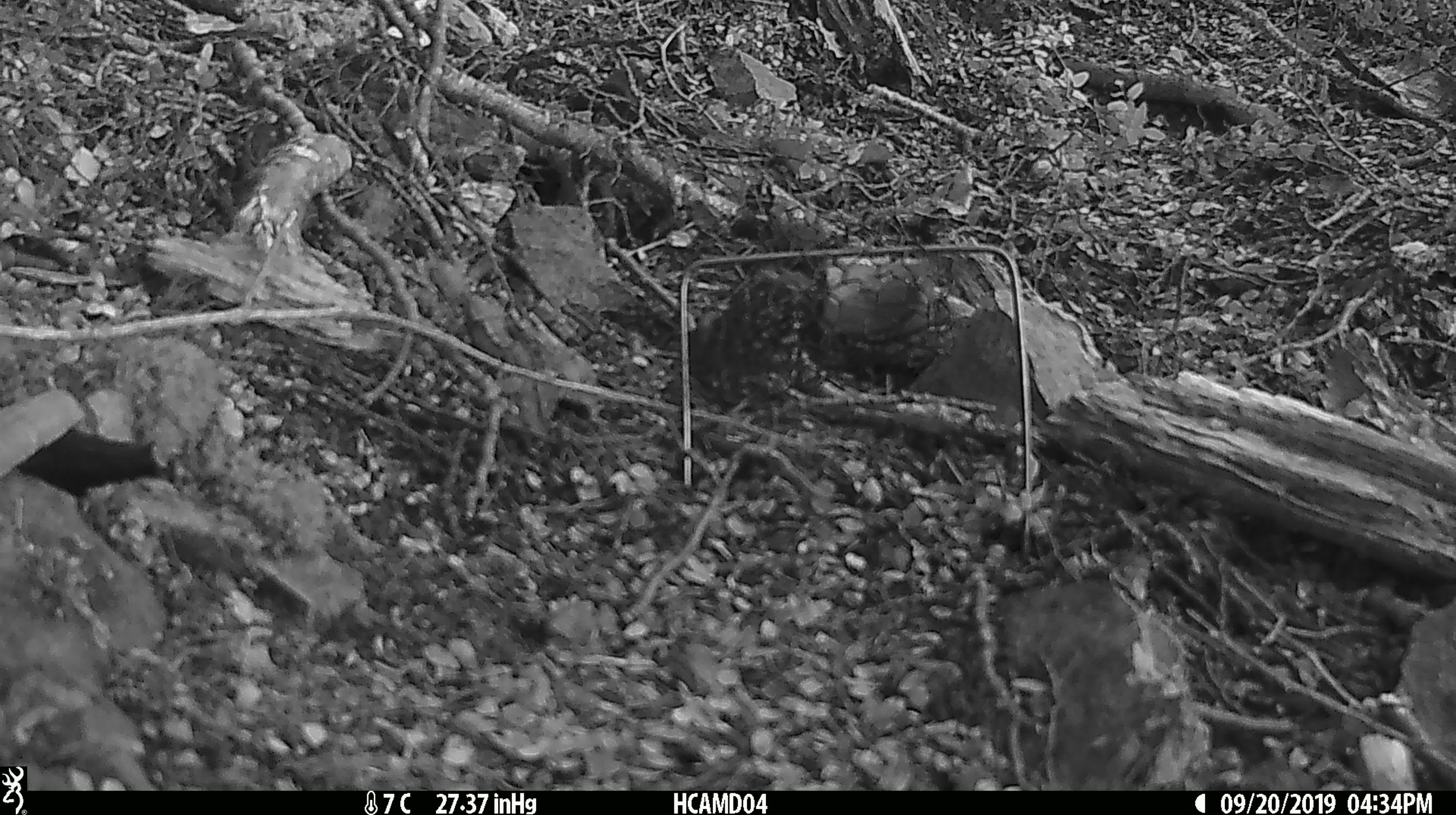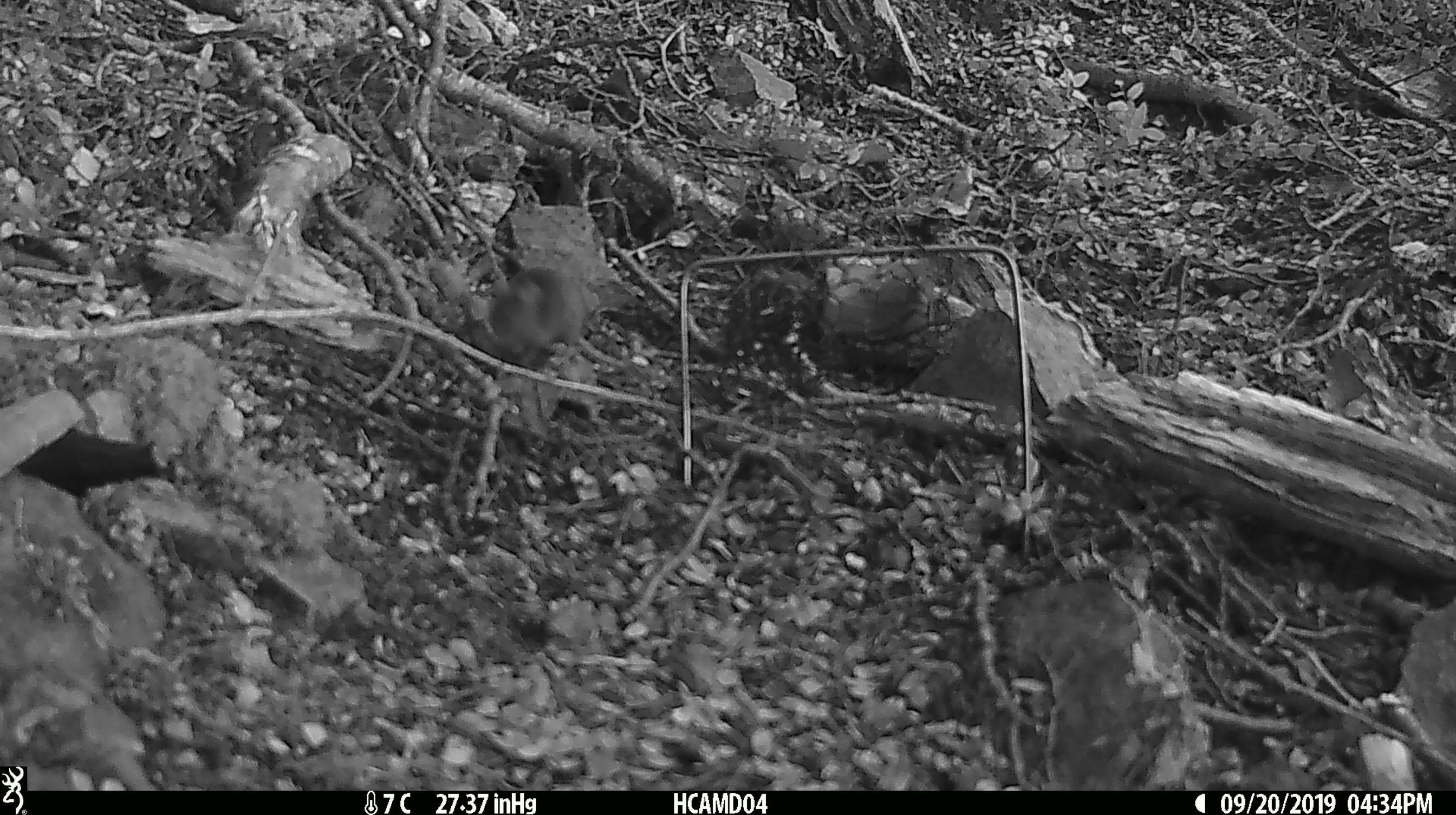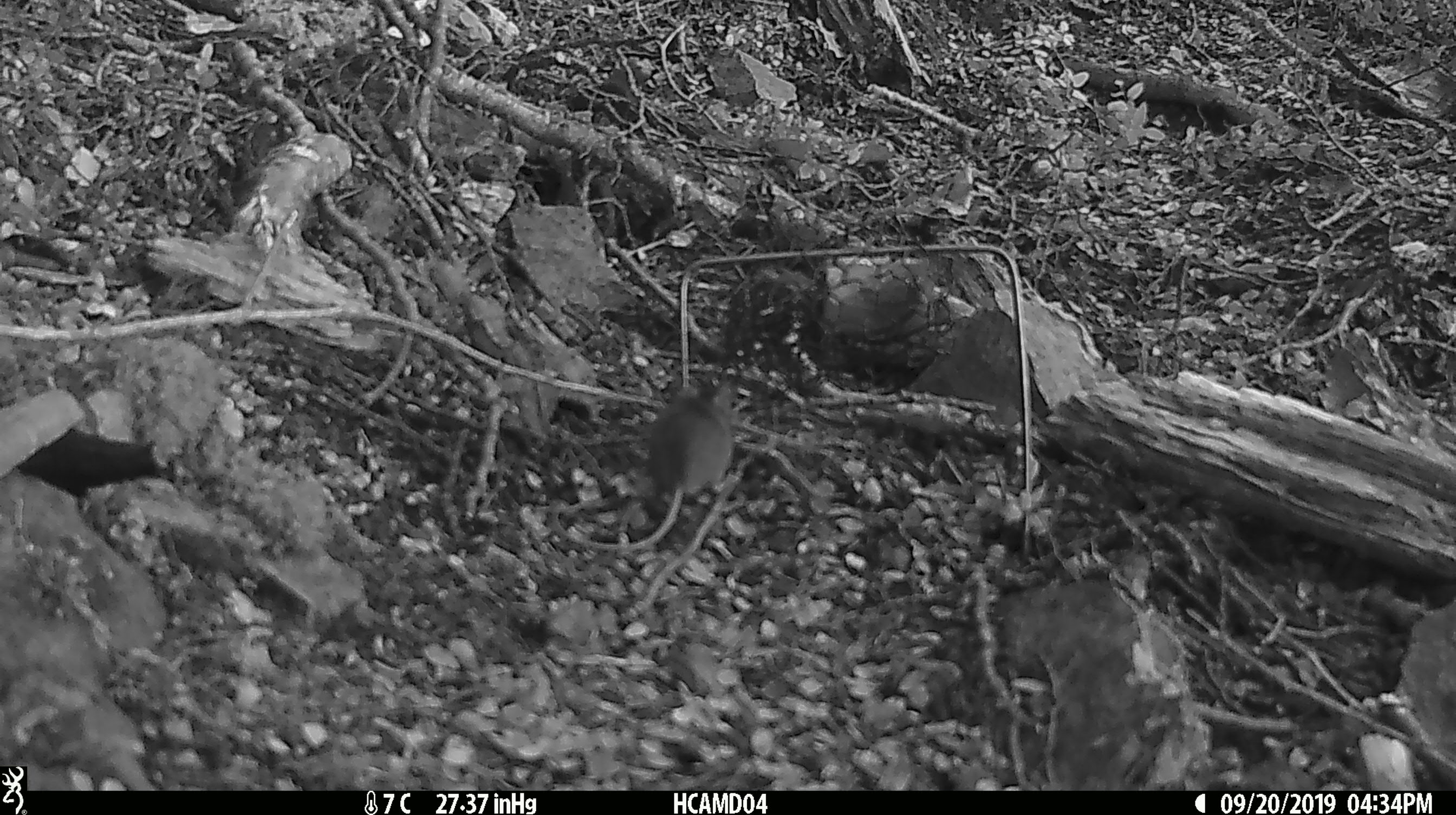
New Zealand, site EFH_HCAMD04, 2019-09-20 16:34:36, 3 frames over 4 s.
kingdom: Animalia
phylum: Chordata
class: Mammalia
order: Rodentia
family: Muridae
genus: Mus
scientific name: Mus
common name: mouse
Mouse (Mus).